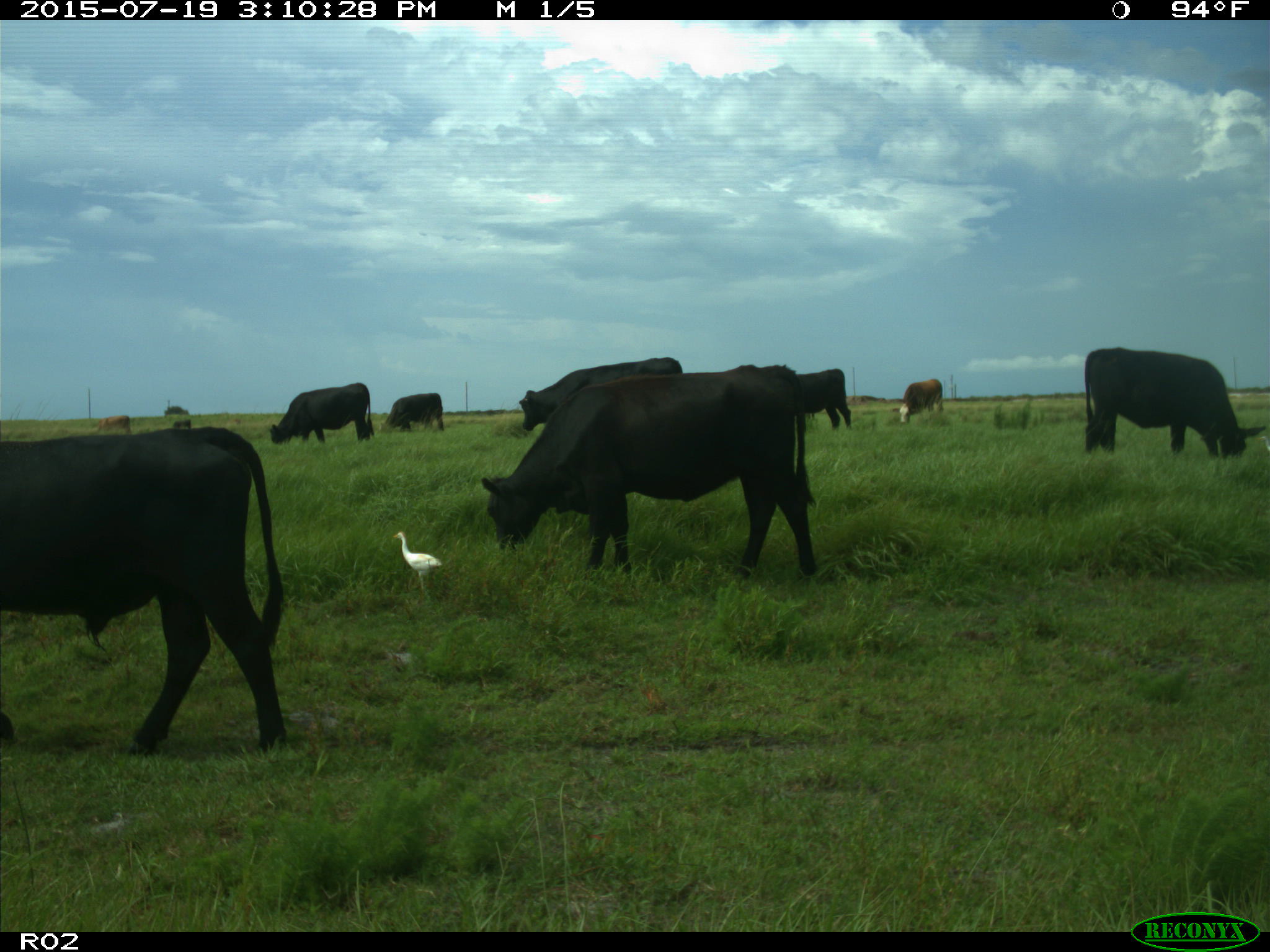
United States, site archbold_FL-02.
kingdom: Animalia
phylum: Chordata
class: Mammalia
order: Artiodactyla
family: Bovidae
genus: Bos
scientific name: Bos taurus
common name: domestic cow